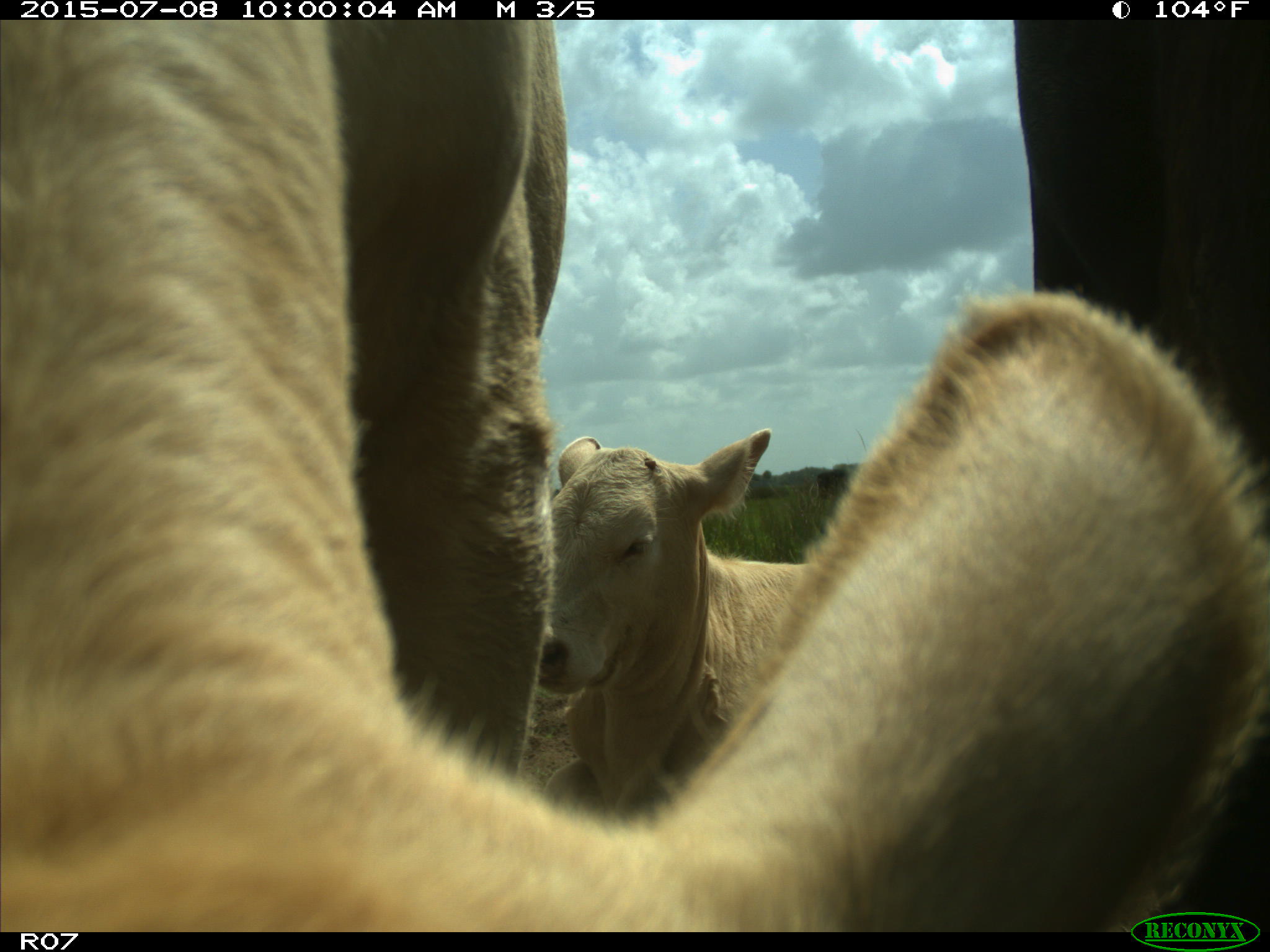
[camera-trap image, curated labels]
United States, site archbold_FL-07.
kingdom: Animalia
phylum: Chordata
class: Mammalia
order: Artiodactyla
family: Bovidae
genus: Bos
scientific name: Bos taurus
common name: domestic cow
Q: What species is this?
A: Bos taurus (domestic cow).